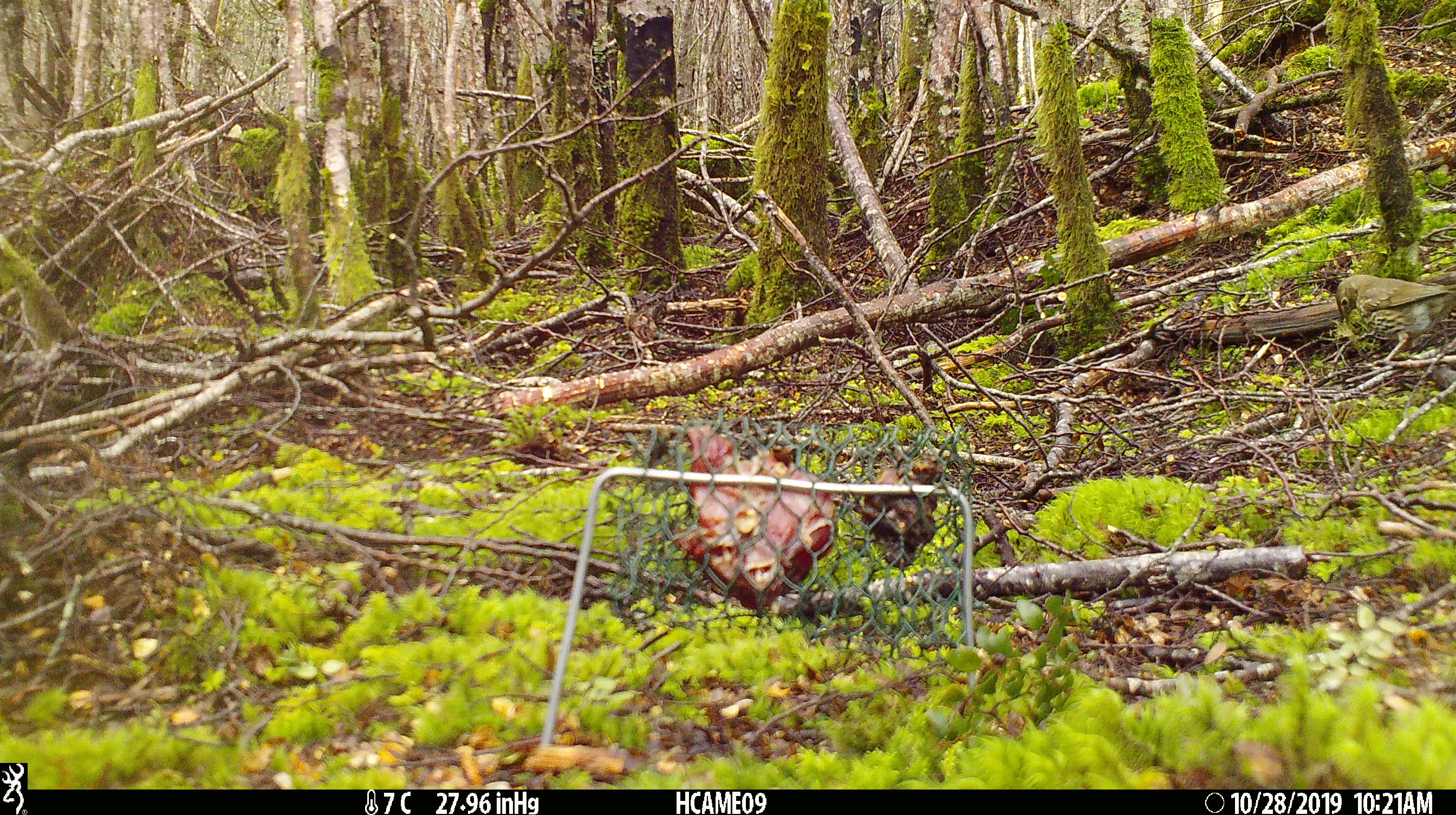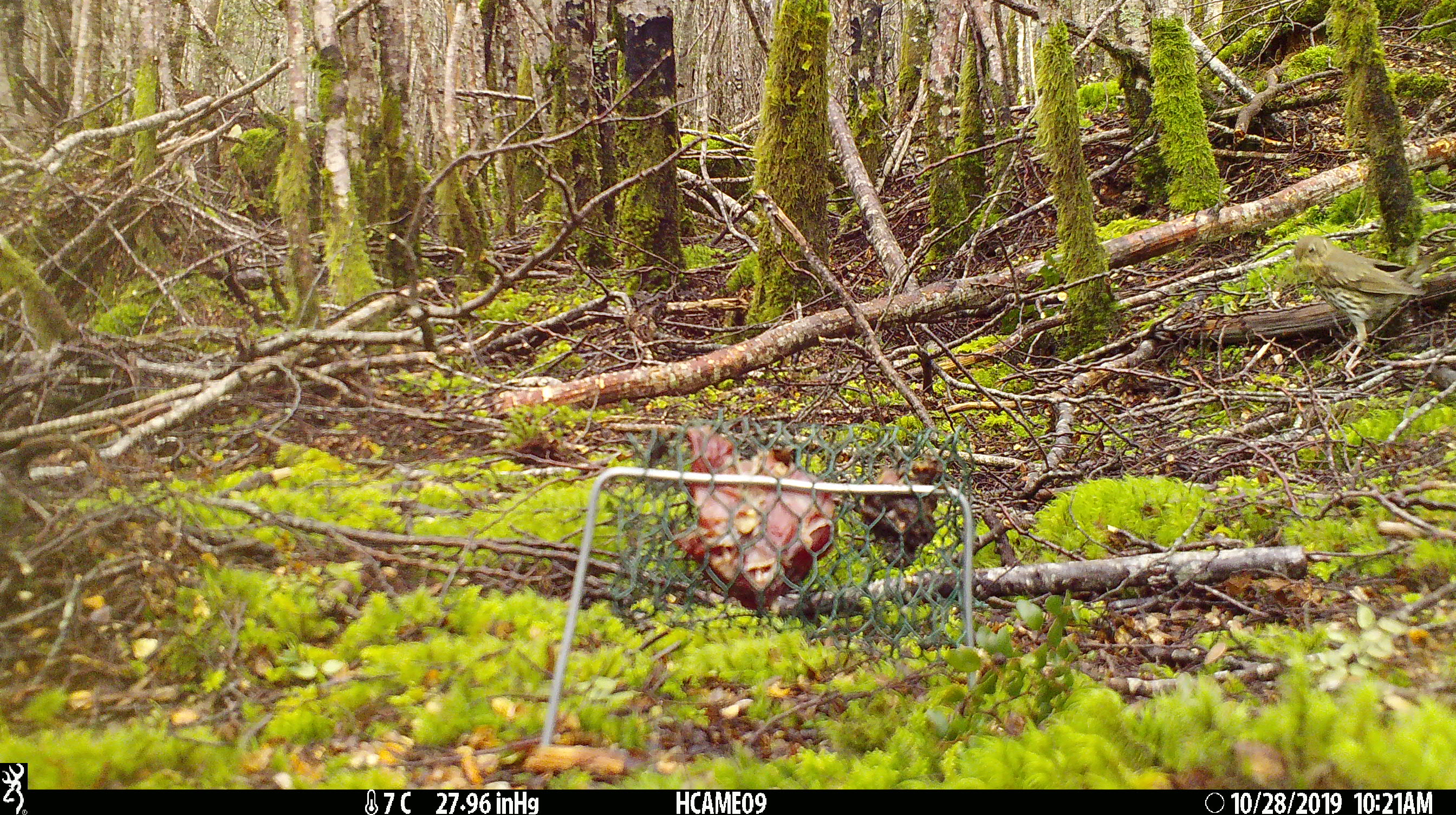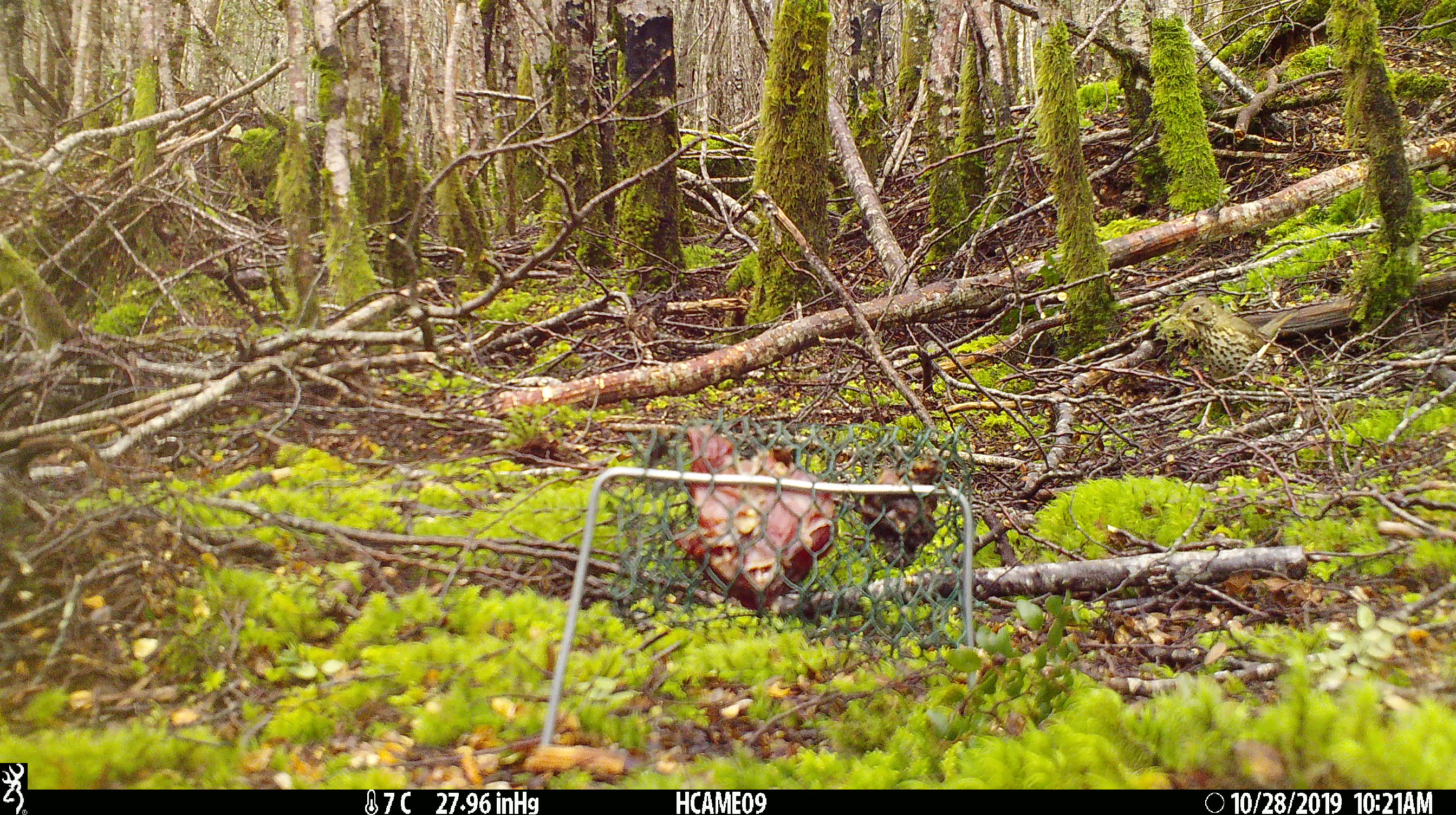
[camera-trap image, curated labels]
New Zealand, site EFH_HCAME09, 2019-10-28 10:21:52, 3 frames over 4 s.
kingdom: Animalia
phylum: Chordata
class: Aves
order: Passeriformes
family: Turdidae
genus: Turdus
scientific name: Turdus philomelos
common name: song thrush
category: thrush